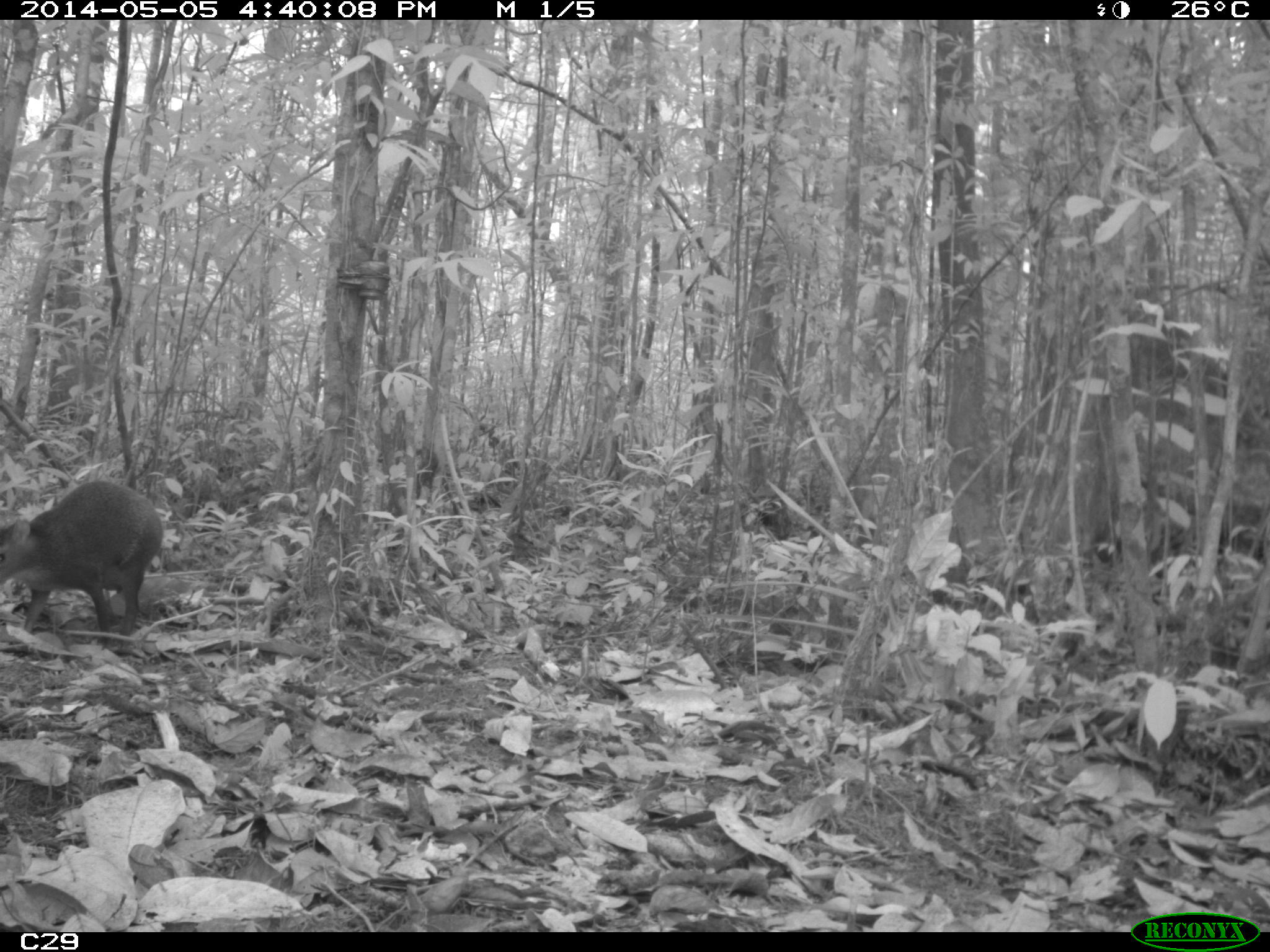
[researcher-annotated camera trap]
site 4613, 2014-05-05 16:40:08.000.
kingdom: Animalia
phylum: Chordata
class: Mammalia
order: Rodentia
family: Dasyproctidae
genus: Dasyprocta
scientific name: Dasyprocta leporina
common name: red-rumped agouti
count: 1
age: adult